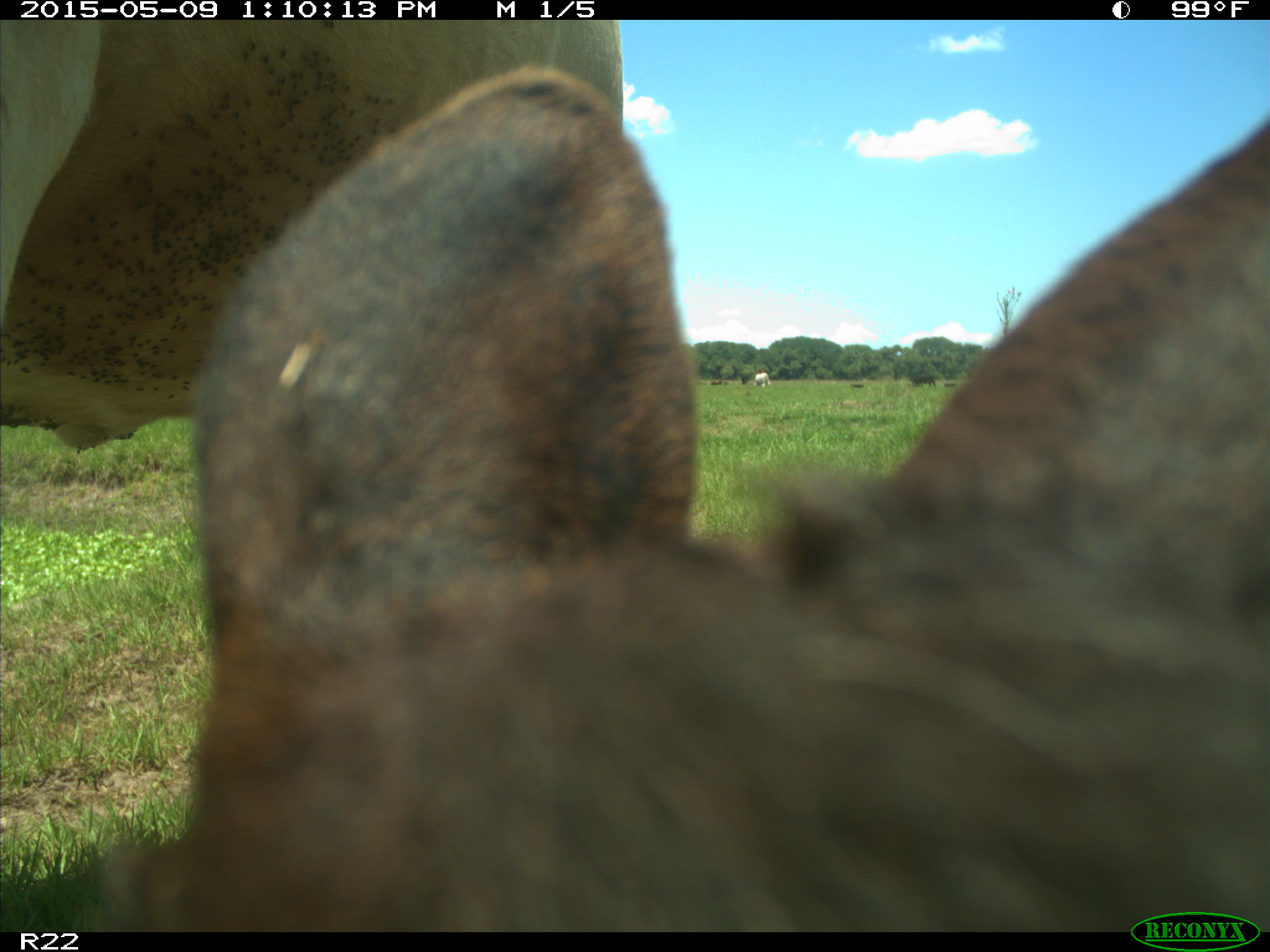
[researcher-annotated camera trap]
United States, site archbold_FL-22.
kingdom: Animalia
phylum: Chordata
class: Mammalia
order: Artiodactyla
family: Bovidae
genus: Bos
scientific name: Bos taurus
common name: domestic cow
Bos taurus (domestic cow).